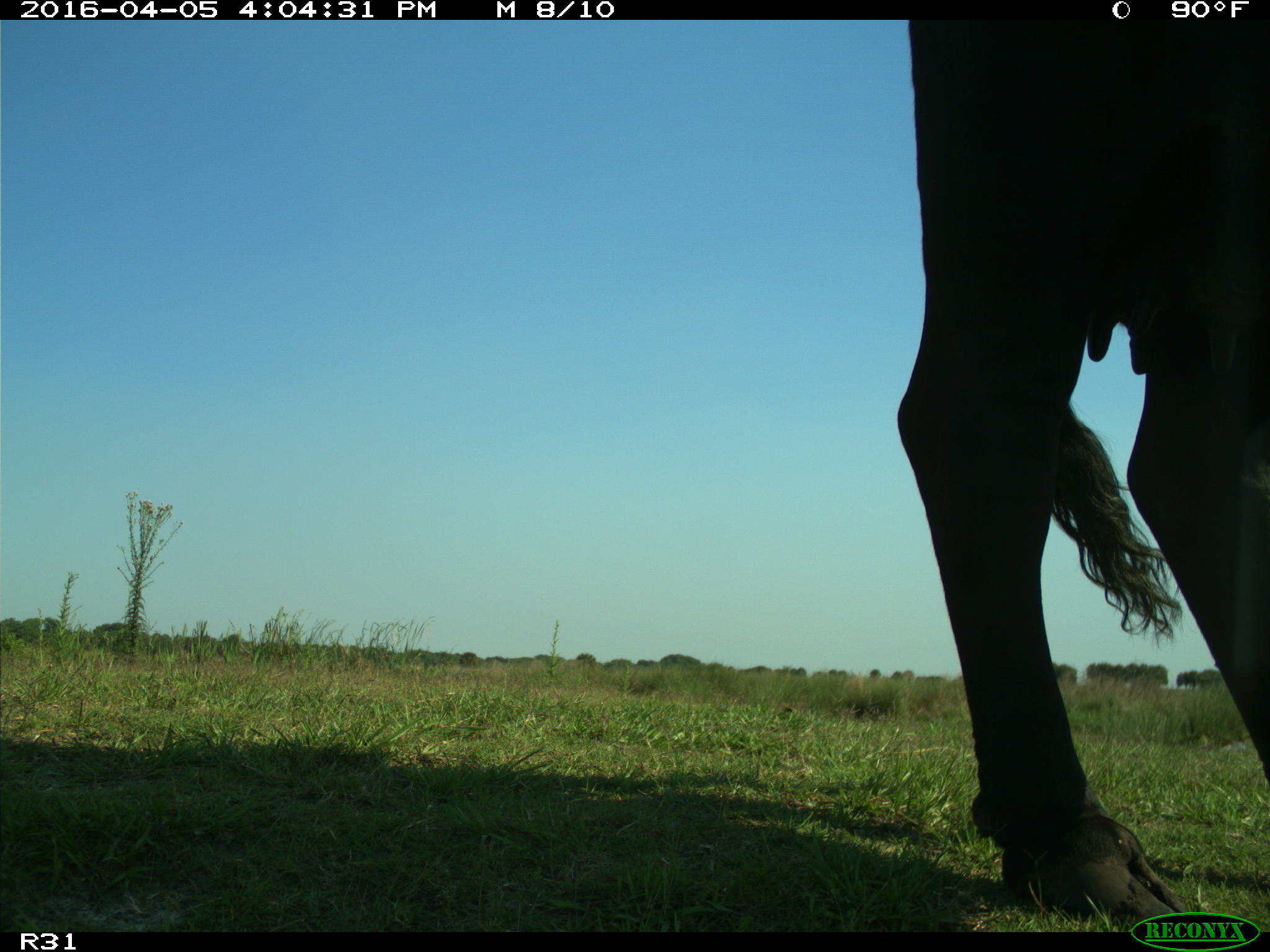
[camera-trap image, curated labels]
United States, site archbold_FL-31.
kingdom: Animalia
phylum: Chordata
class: Mammalia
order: Artiodactyla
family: Bovidae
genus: Bos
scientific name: Bos taurus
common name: domestic cow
Bos taurus (domestic cow).